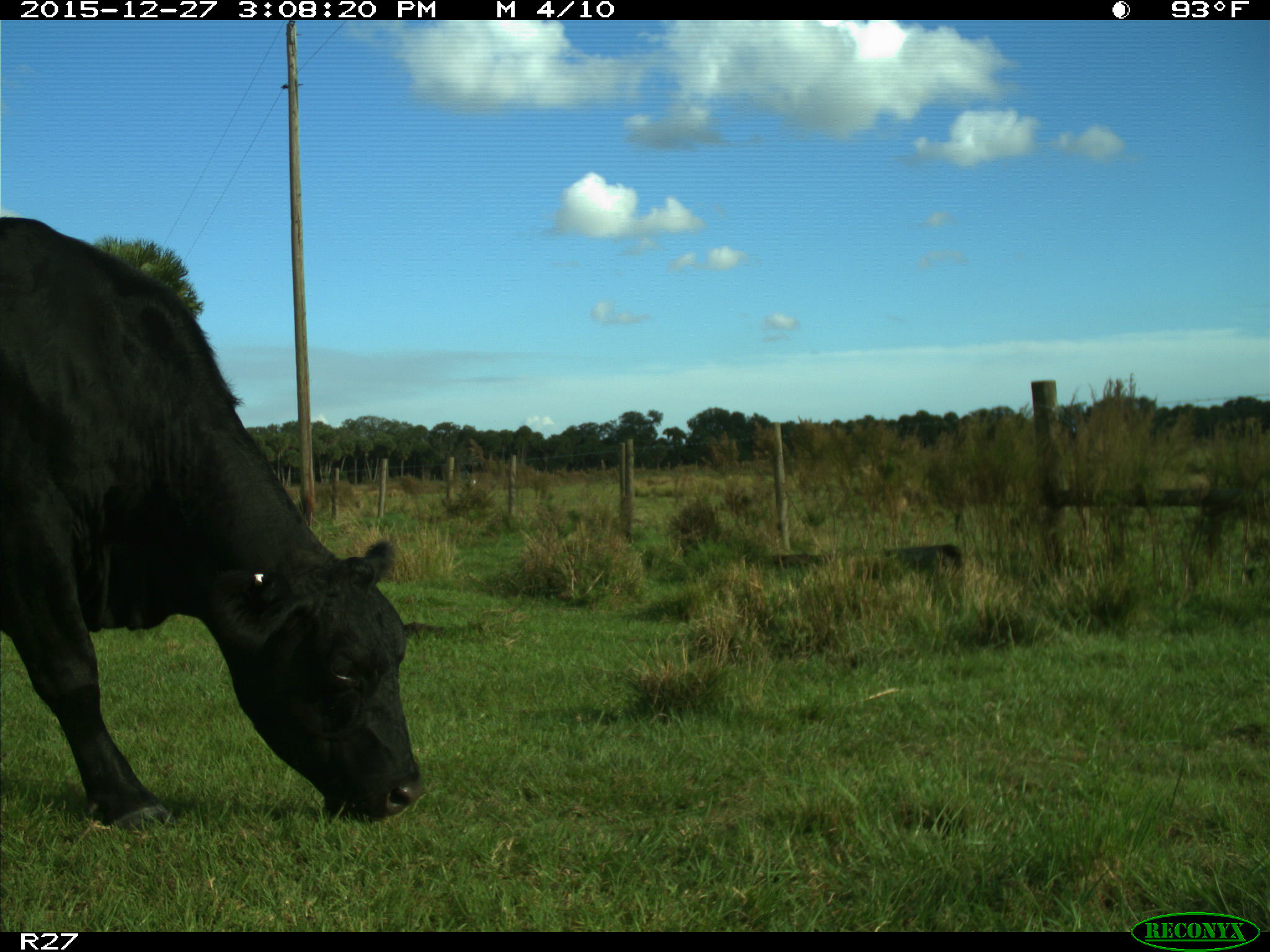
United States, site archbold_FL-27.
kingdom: Animalia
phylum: Chordata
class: Mammalia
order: Artiodactyla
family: Bovidae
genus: Bos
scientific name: Bos taurus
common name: domestic cow